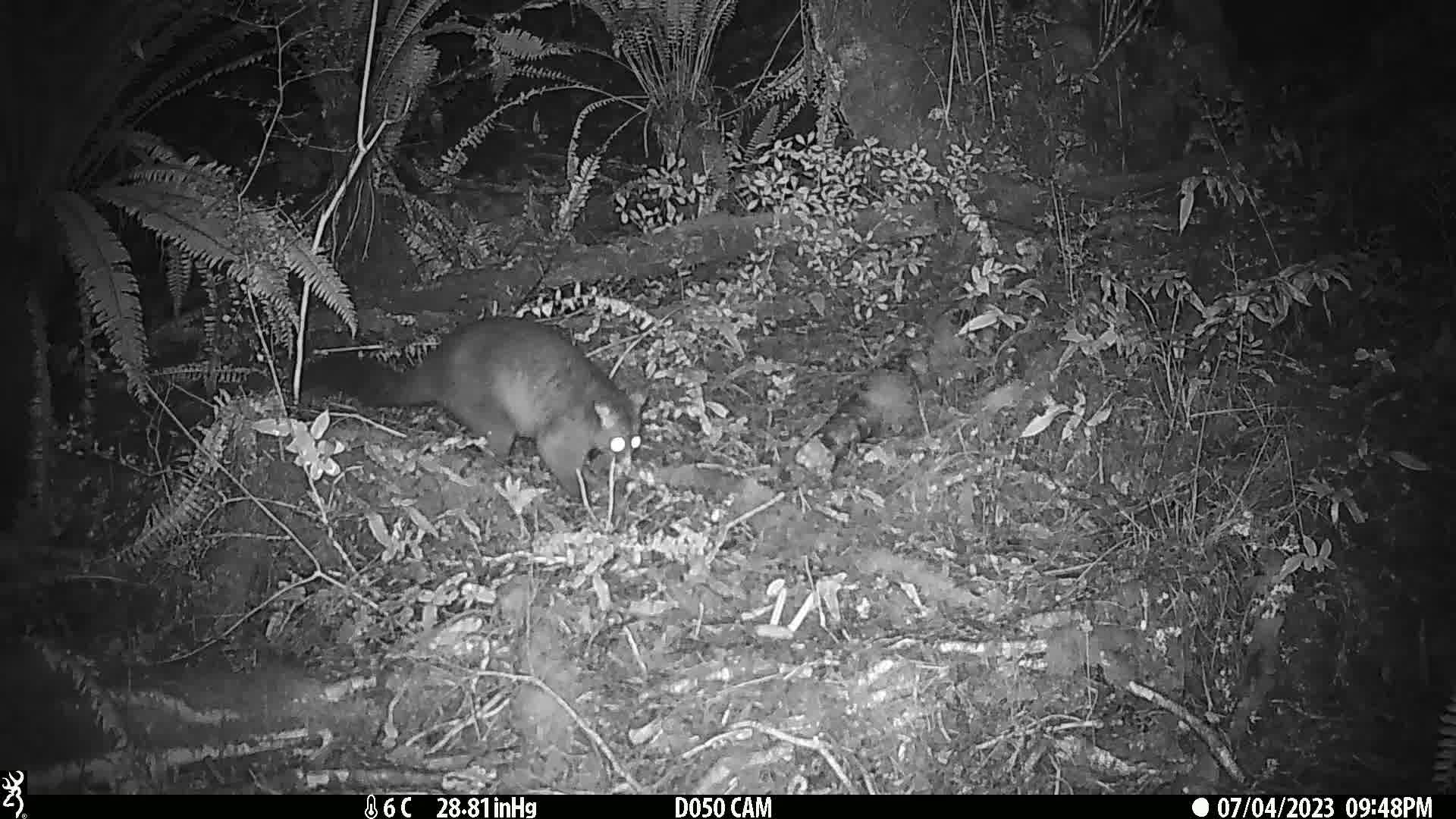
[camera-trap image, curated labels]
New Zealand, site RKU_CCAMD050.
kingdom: Animalia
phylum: Chordata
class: Mammalia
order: Diprotodontia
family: Phalangeridae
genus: Trichosurus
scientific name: Trichosurus vulpecula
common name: common brushtail possum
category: possum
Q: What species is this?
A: Possum (common brushtail possum) (Trichosurus vulpecula).